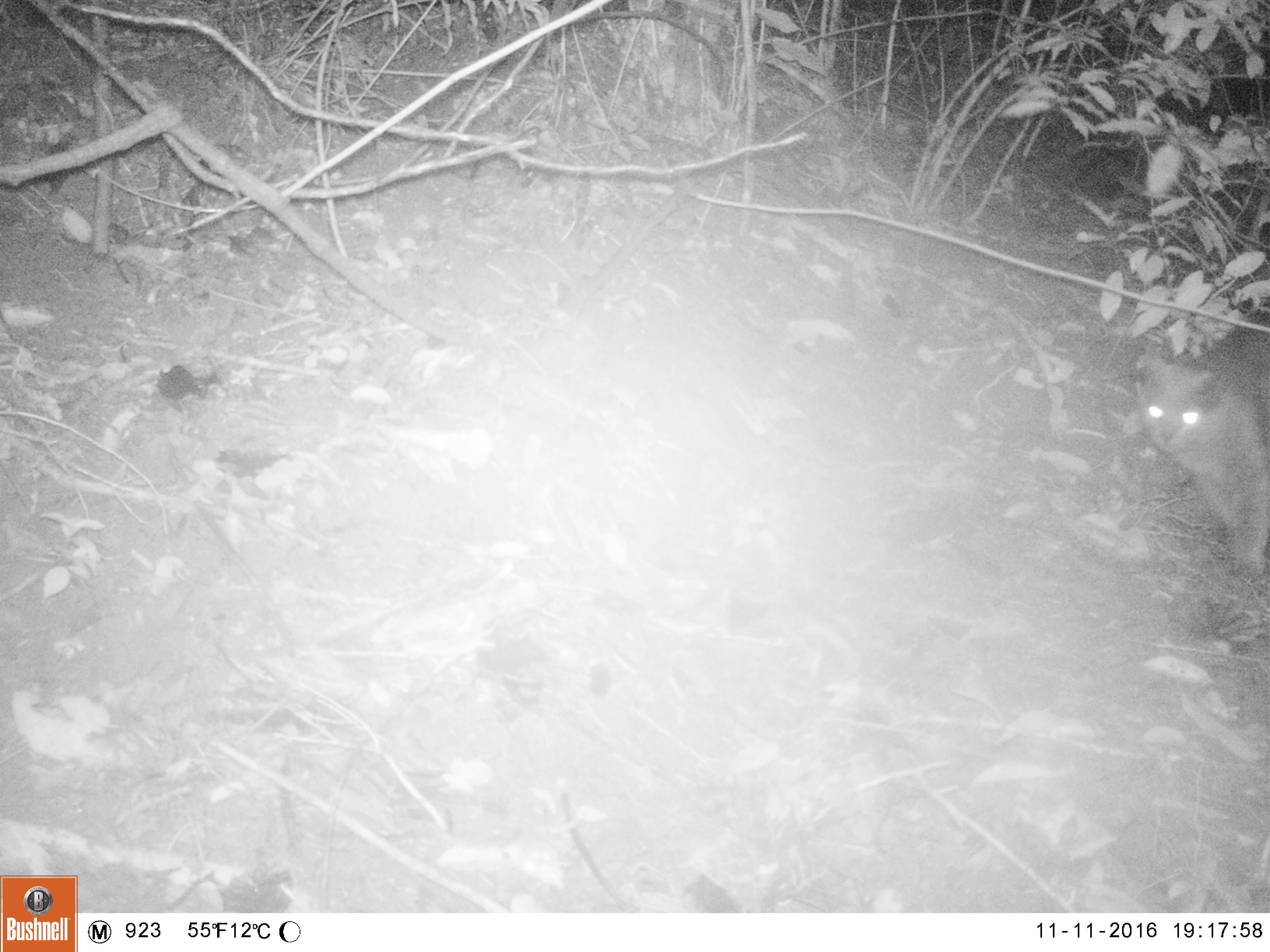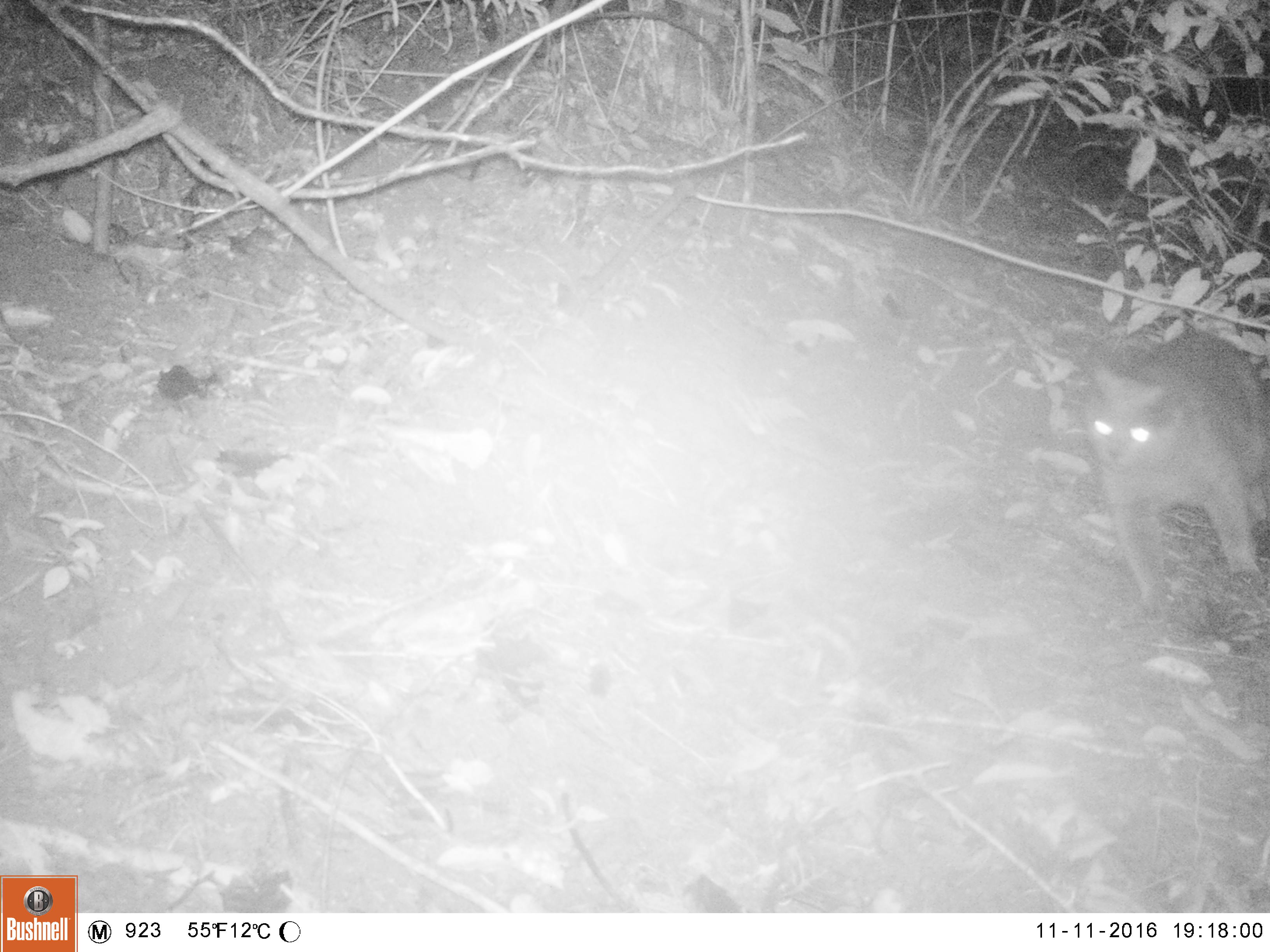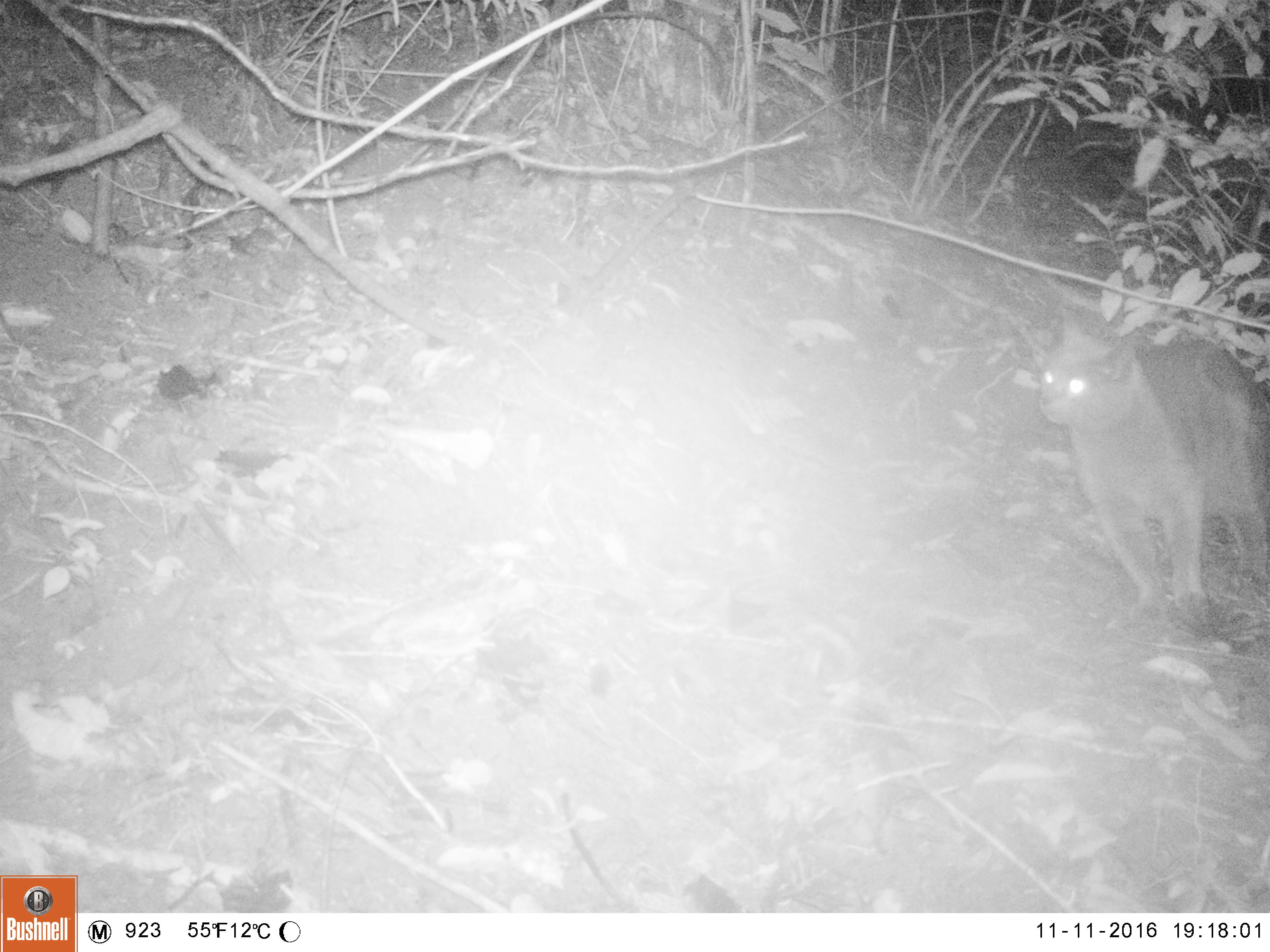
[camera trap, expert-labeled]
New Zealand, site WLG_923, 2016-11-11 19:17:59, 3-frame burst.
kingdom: Animalia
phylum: Chordata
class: Mammalia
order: Carnivora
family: Felidae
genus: Felis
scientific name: Felis catus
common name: domestic cat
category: cat